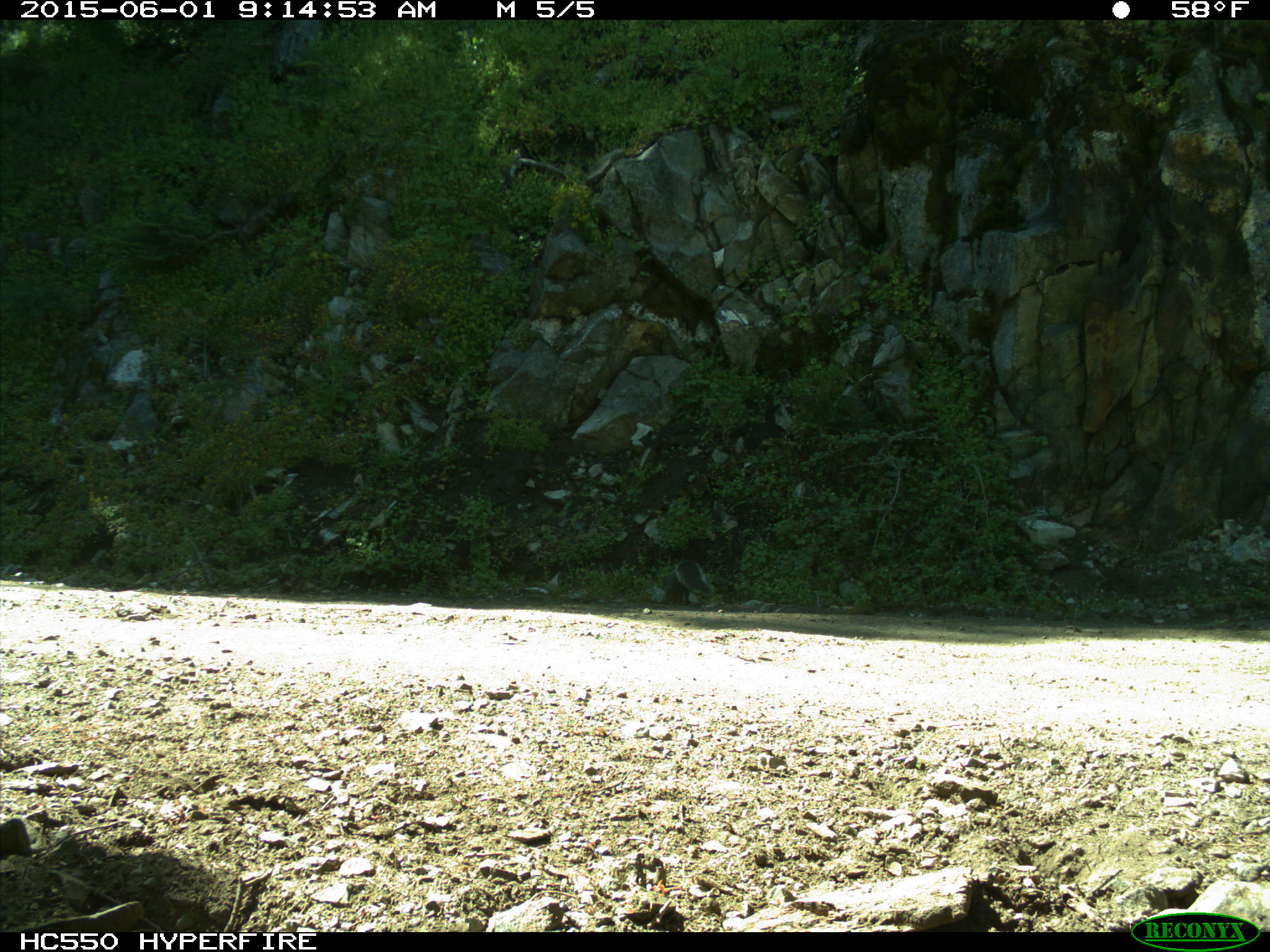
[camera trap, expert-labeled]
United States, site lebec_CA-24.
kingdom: Animalia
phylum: Chordata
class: Mammalia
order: Rodentia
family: Sciuridae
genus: Sciurus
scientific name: Sciurus carolinensis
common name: eastern gray squirrel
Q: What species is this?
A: Sciurus carolinensis (eastern gray squirrel).